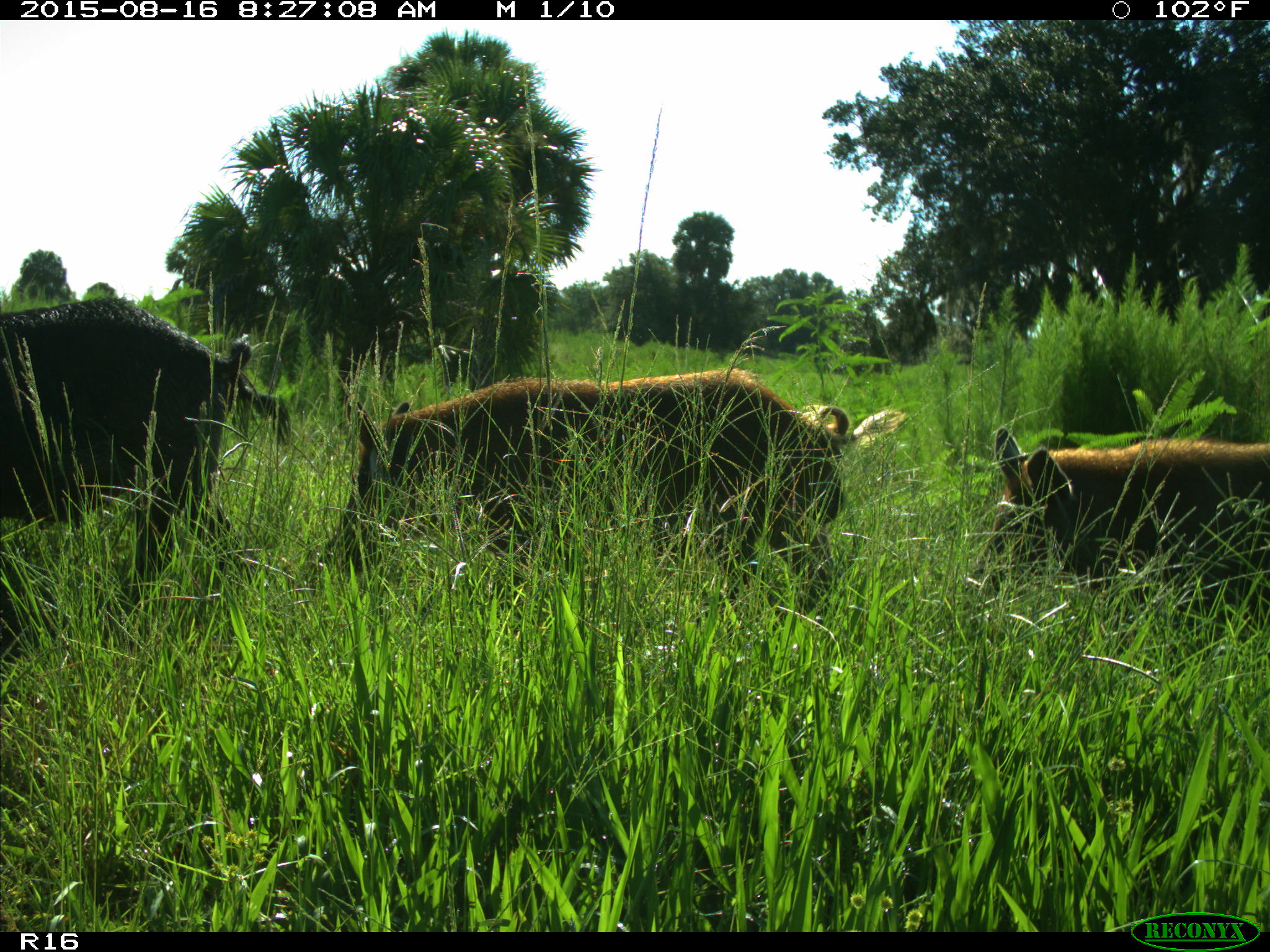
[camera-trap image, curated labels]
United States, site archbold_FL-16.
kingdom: Animalia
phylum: Chordata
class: Mammalia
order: Artiodactyla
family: Suidae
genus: Sus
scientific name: Sus scrofa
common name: wild boar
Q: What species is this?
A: Sus scrofa (wild boar).